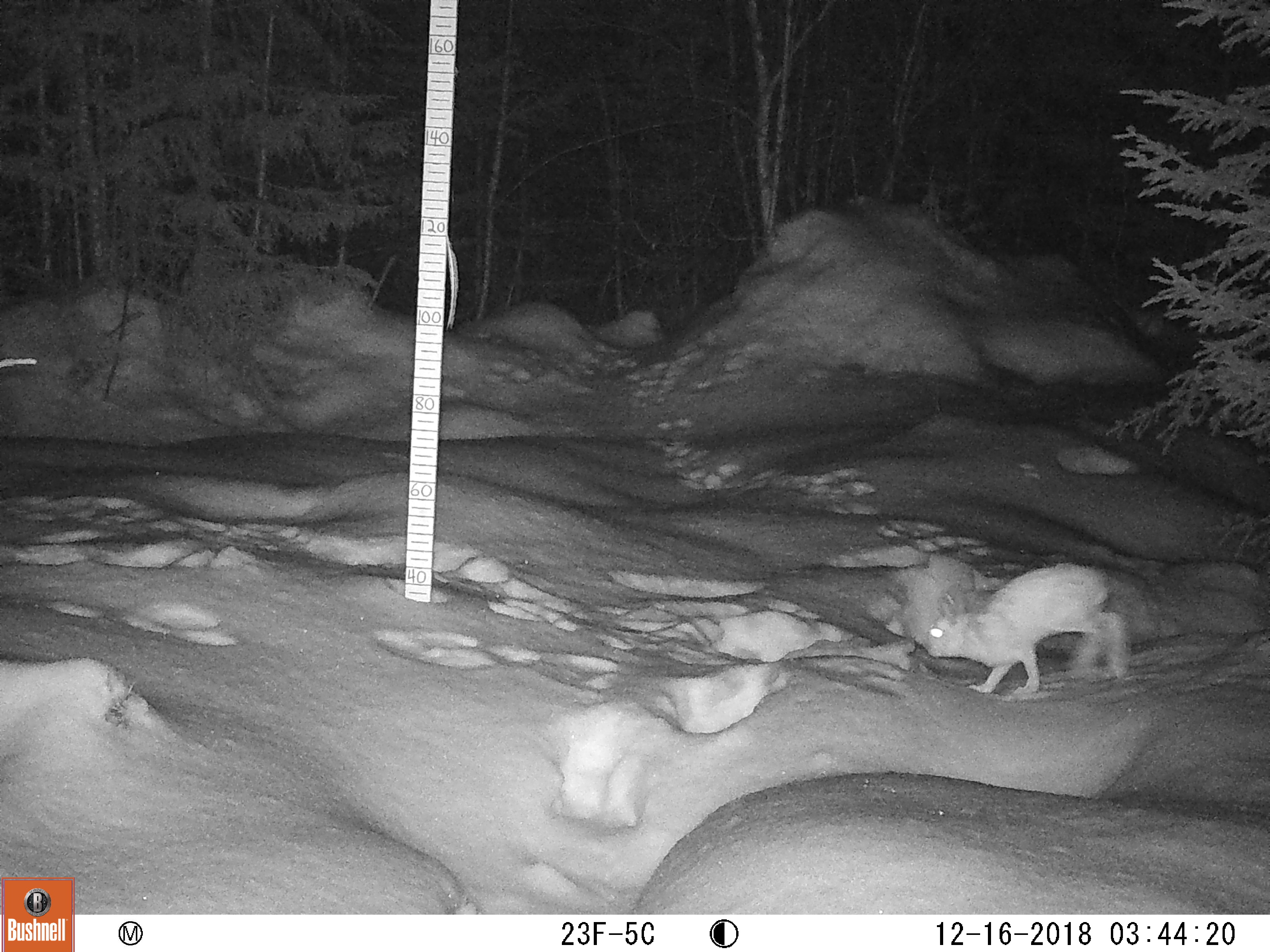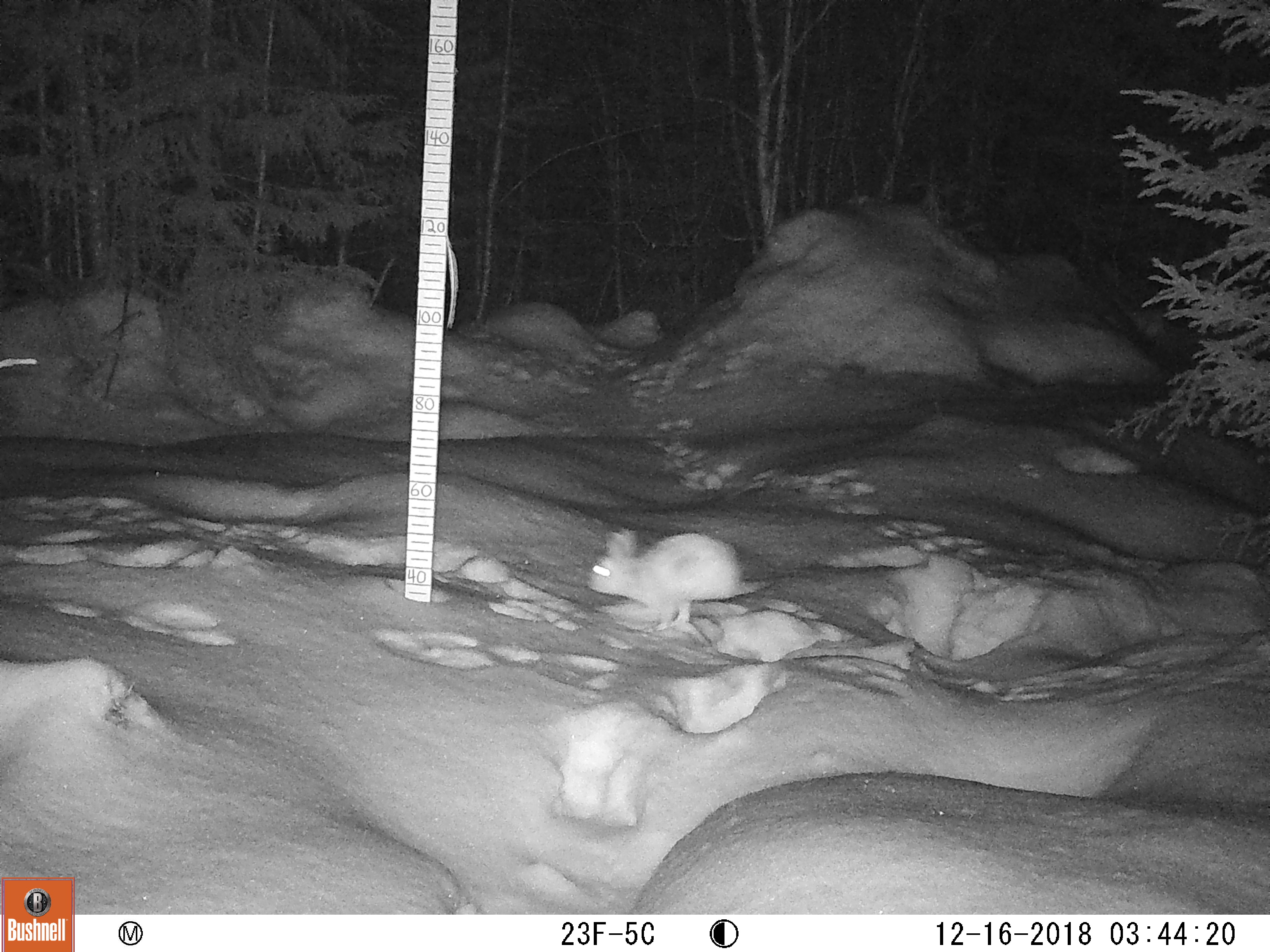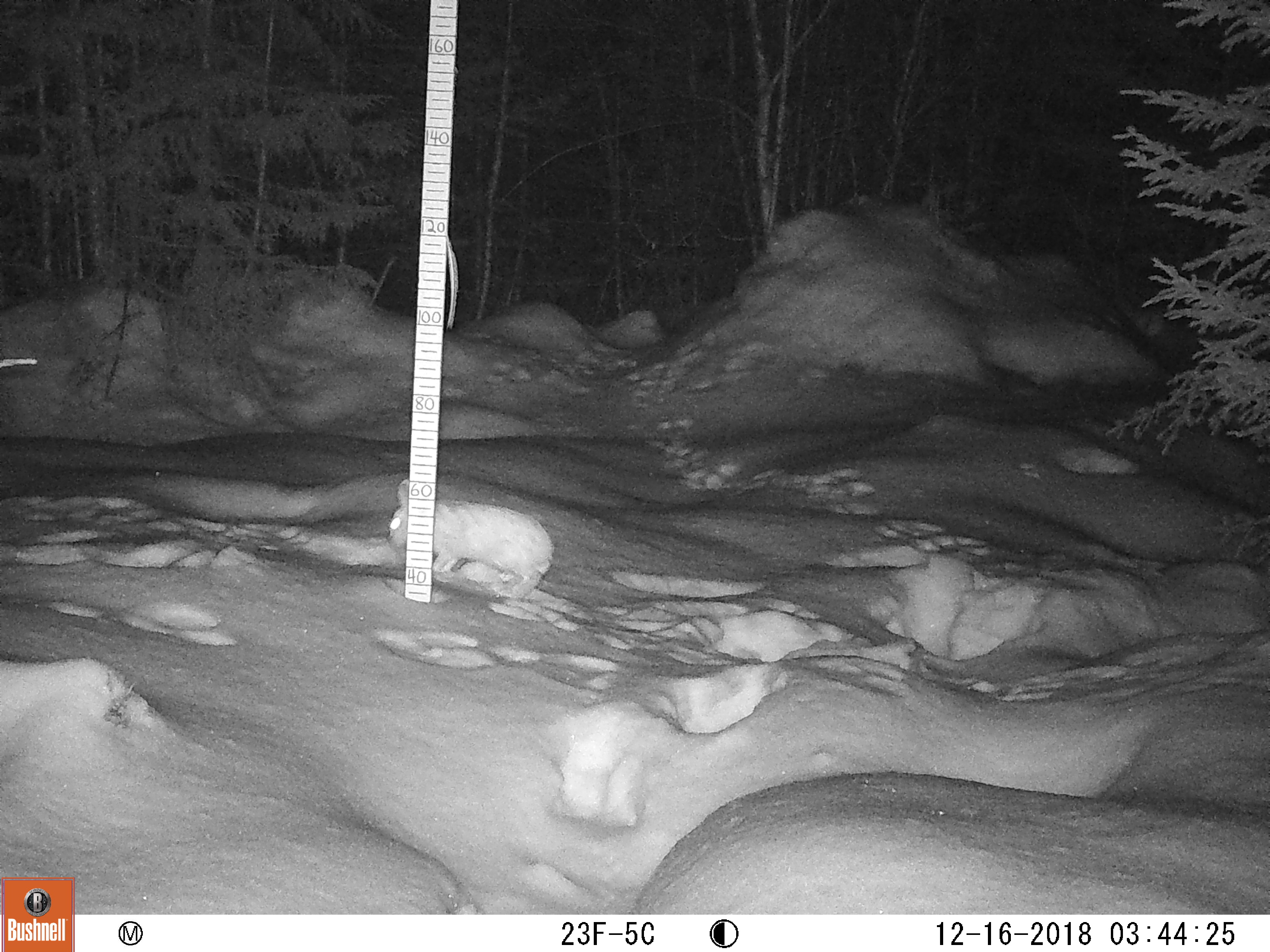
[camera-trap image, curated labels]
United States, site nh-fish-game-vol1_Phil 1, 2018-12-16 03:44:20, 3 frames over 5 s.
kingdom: Animalia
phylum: Chordata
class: Mammalia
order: Lagomorpha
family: Leporidae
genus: Lepus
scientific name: Lepus americanus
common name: snowshoe hare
Snowshoe hare (Lepus americanus).